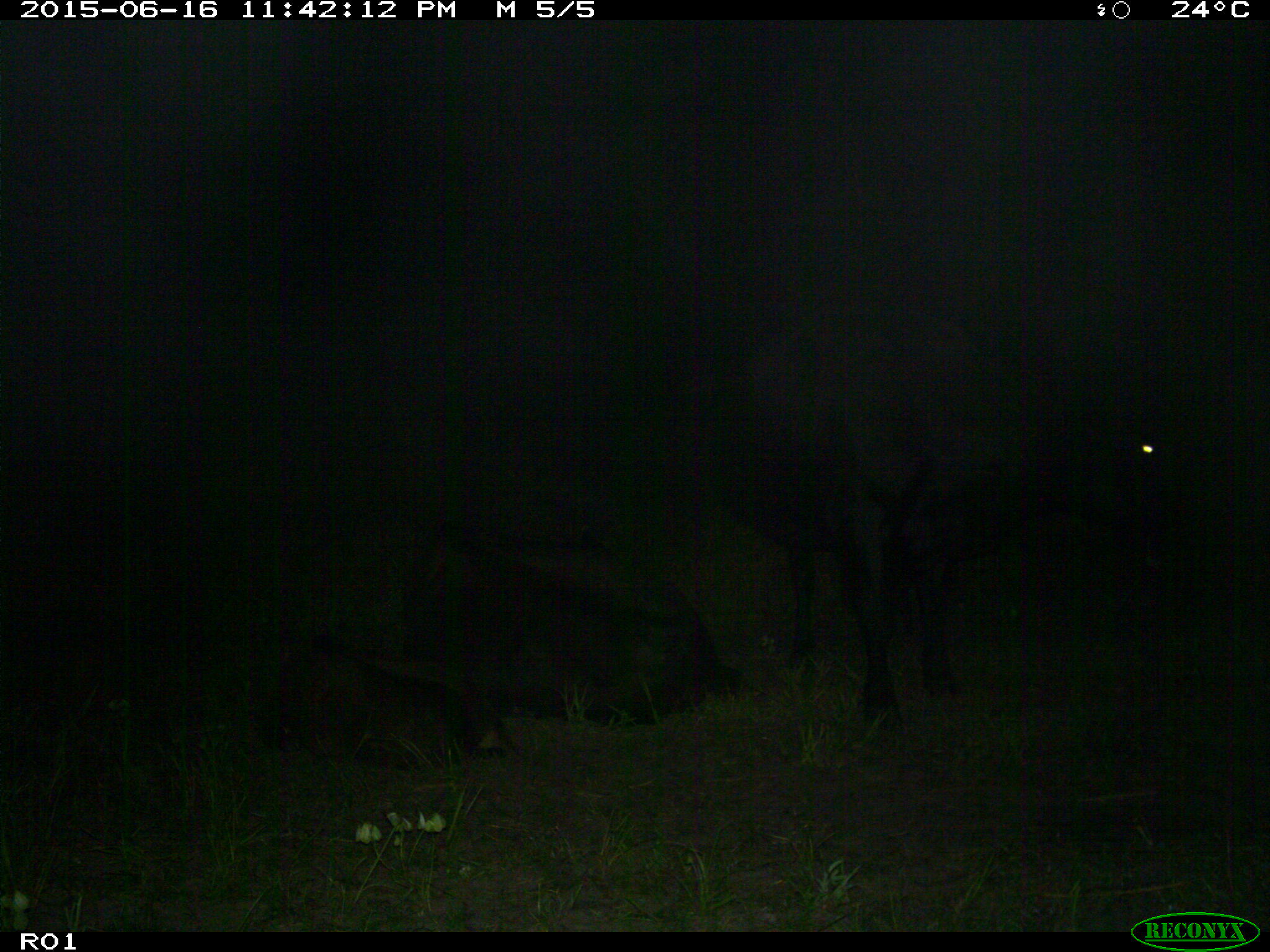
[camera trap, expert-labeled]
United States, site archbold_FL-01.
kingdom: Animalia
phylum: Chordata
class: Mammalia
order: Artiodactyla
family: Bovidae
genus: Bos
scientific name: Bos taurus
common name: domestic cow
Bos taurus (domestic cow).